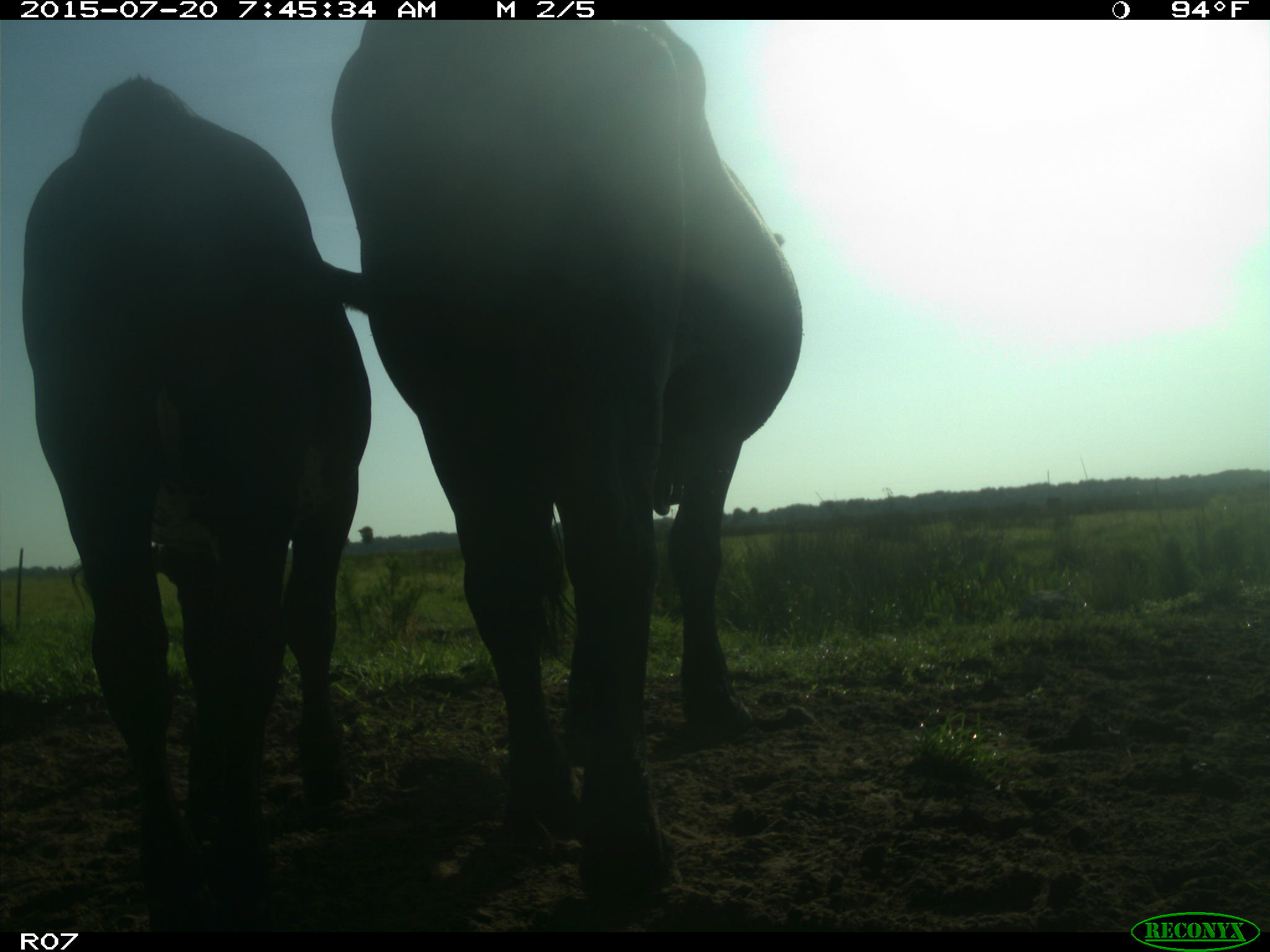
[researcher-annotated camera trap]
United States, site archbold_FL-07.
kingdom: Animalia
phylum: Chordata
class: Mammalia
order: Artiodactyla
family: Bovidae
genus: Bos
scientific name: Bos taurus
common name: domestic cow